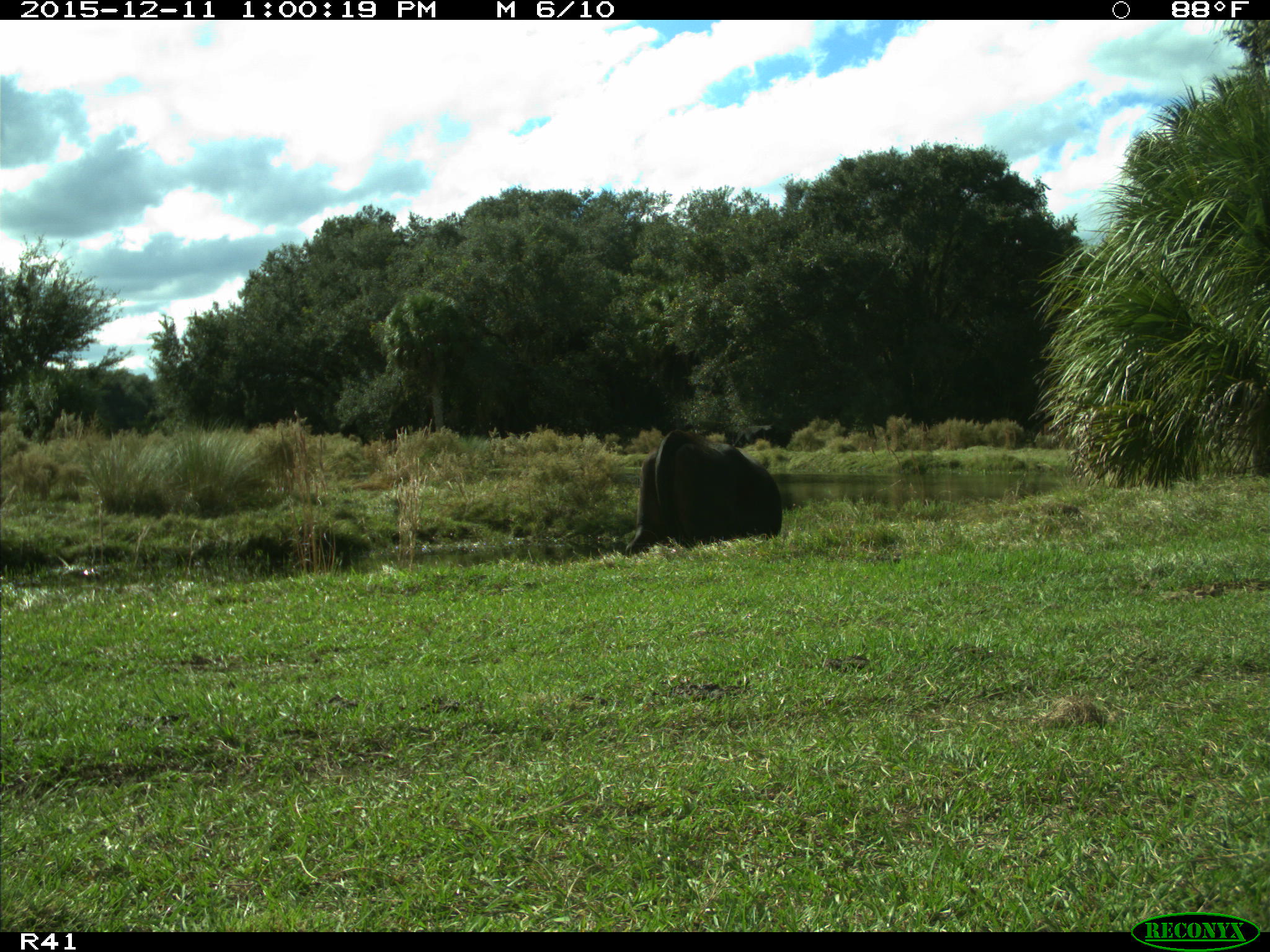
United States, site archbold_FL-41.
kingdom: Animalia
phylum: Chordata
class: Mammalia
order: Artiodactyla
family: Bovidae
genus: Bos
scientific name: Bos taurus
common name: domestic cow